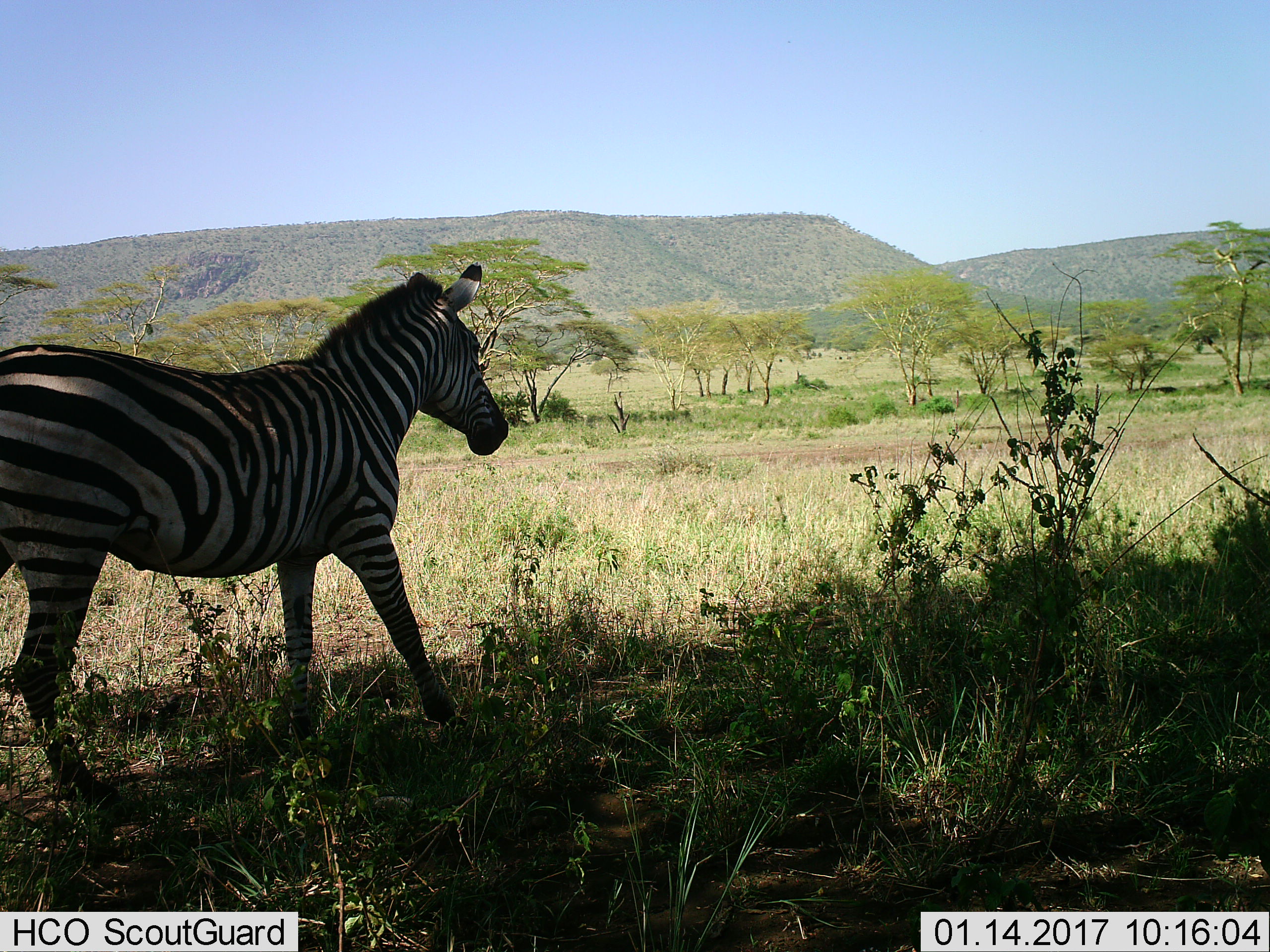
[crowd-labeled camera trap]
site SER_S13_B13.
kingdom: Animalia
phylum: Chordata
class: Mammalia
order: Perissodactyla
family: Equidae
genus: Equus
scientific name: Equus quagga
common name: plains zebra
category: zebraplains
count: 1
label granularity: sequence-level